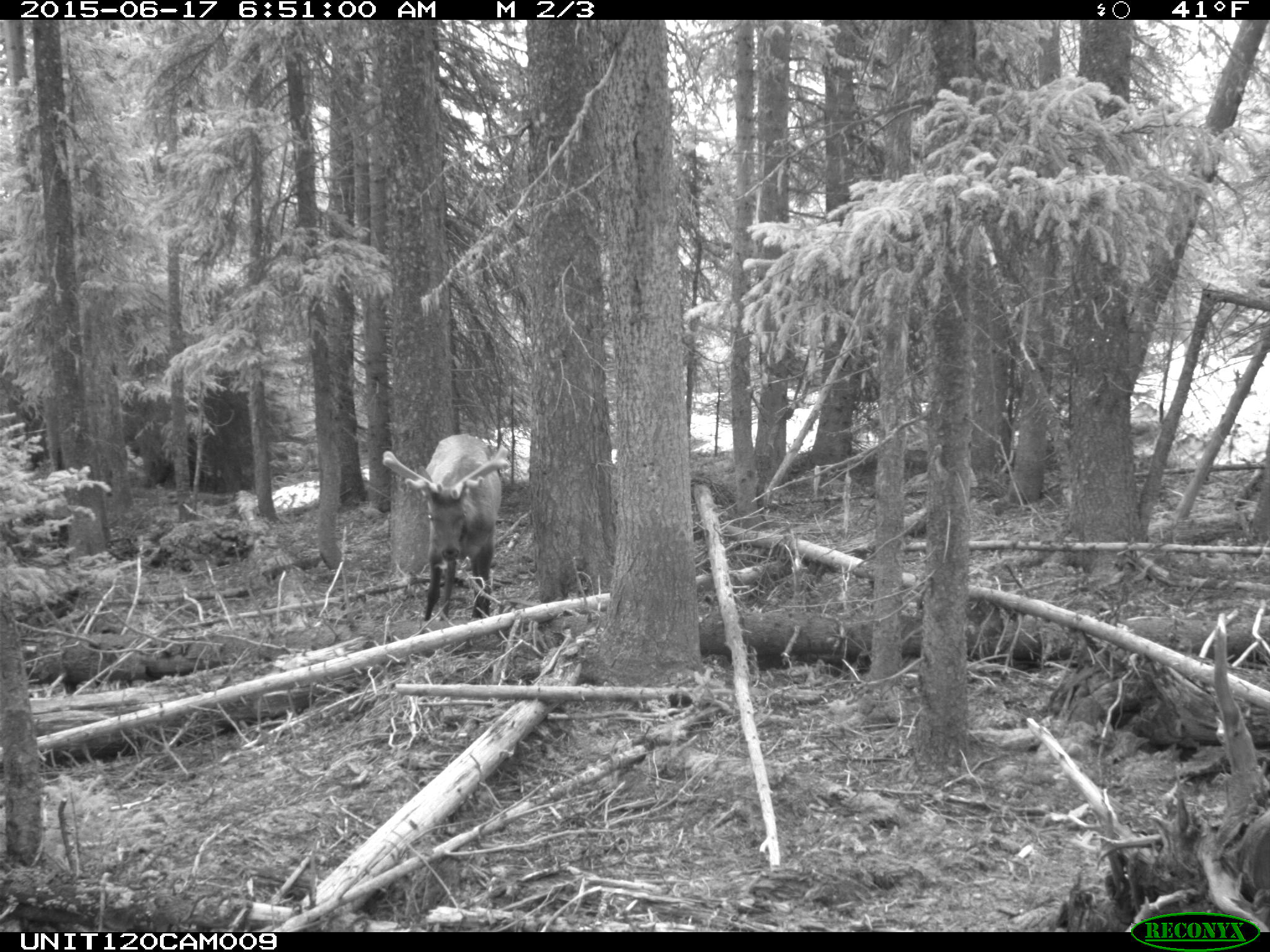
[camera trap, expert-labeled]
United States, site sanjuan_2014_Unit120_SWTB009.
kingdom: Animalia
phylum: Chordata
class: Mammalia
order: Artiodactyla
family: Cervidae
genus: Cervus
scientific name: Cervus elaphus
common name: red deer